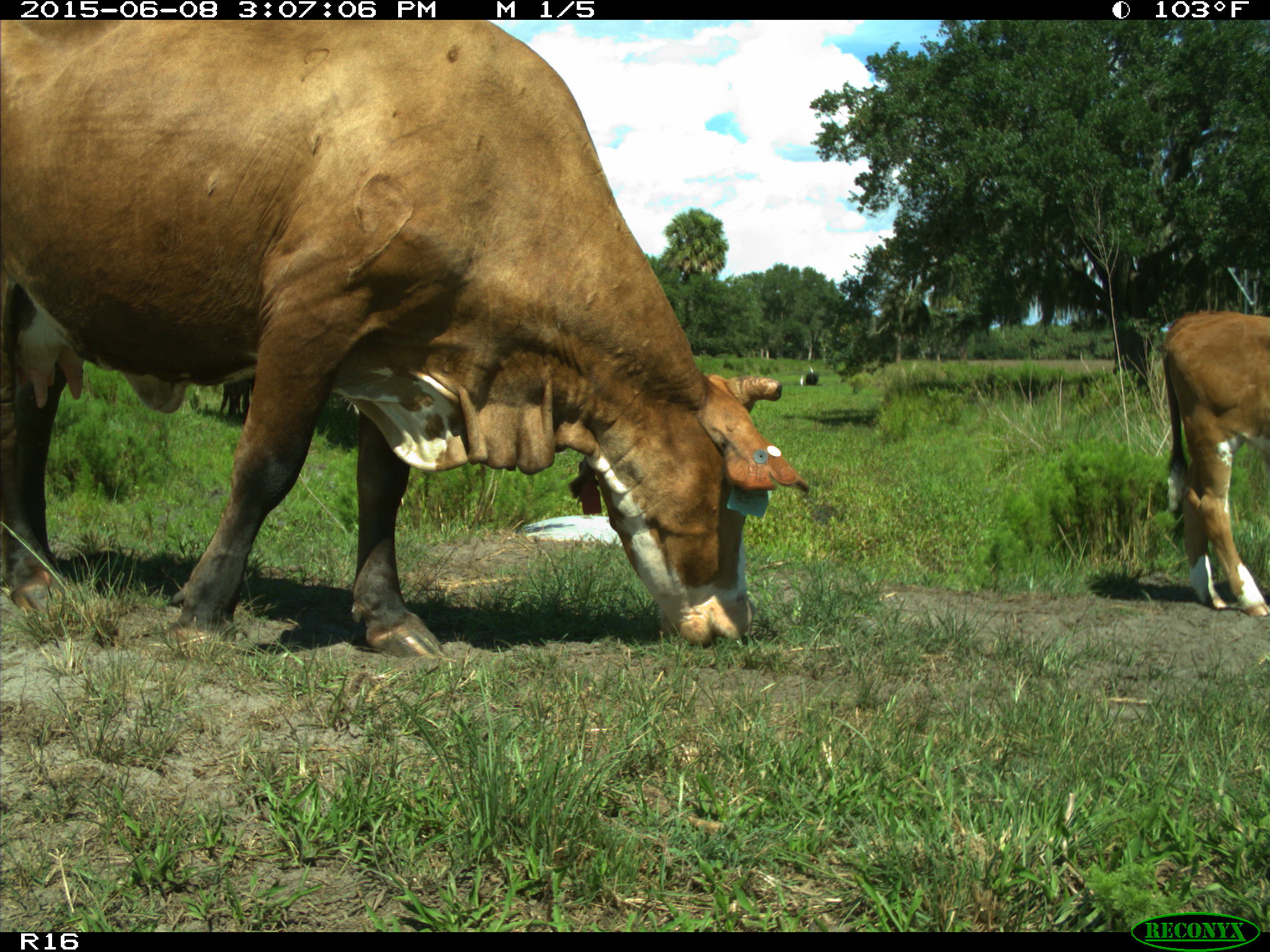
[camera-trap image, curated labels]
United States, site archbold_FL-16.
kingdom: Animalia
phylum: Chordata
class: Mammalia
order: Artiodactyla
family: Bovidae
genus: Bos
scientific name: Bos taurus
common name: domestic cow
Bos taurus (domestic cow).